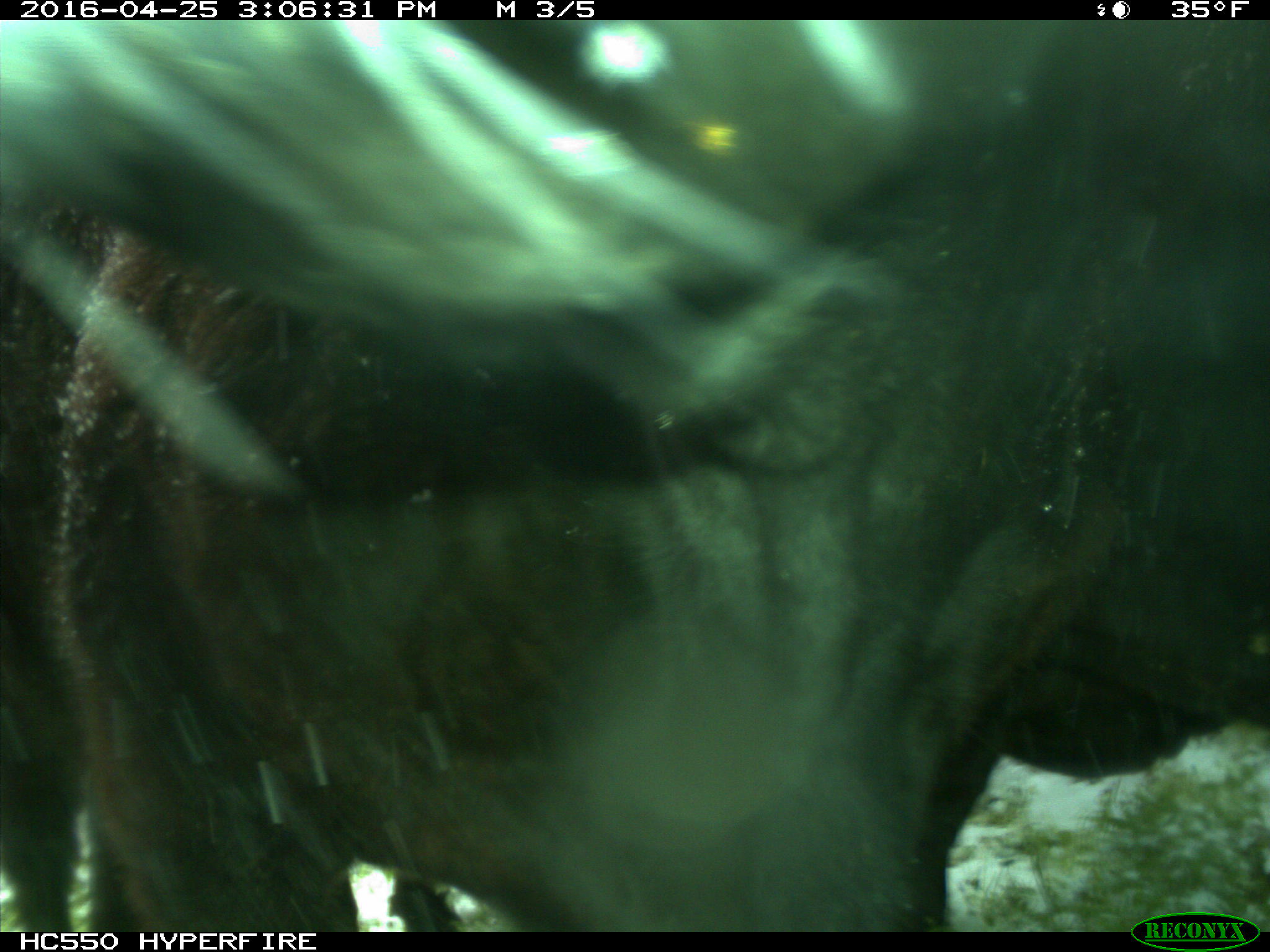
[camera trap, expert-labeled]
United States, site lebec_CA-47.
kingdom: Animalia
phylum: Chordata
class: Mammalia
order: Artiodactyla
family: Bovidae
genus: Bos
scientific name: Bos taurus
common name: domestic cow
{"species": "Bos taurus (domestic cow)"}